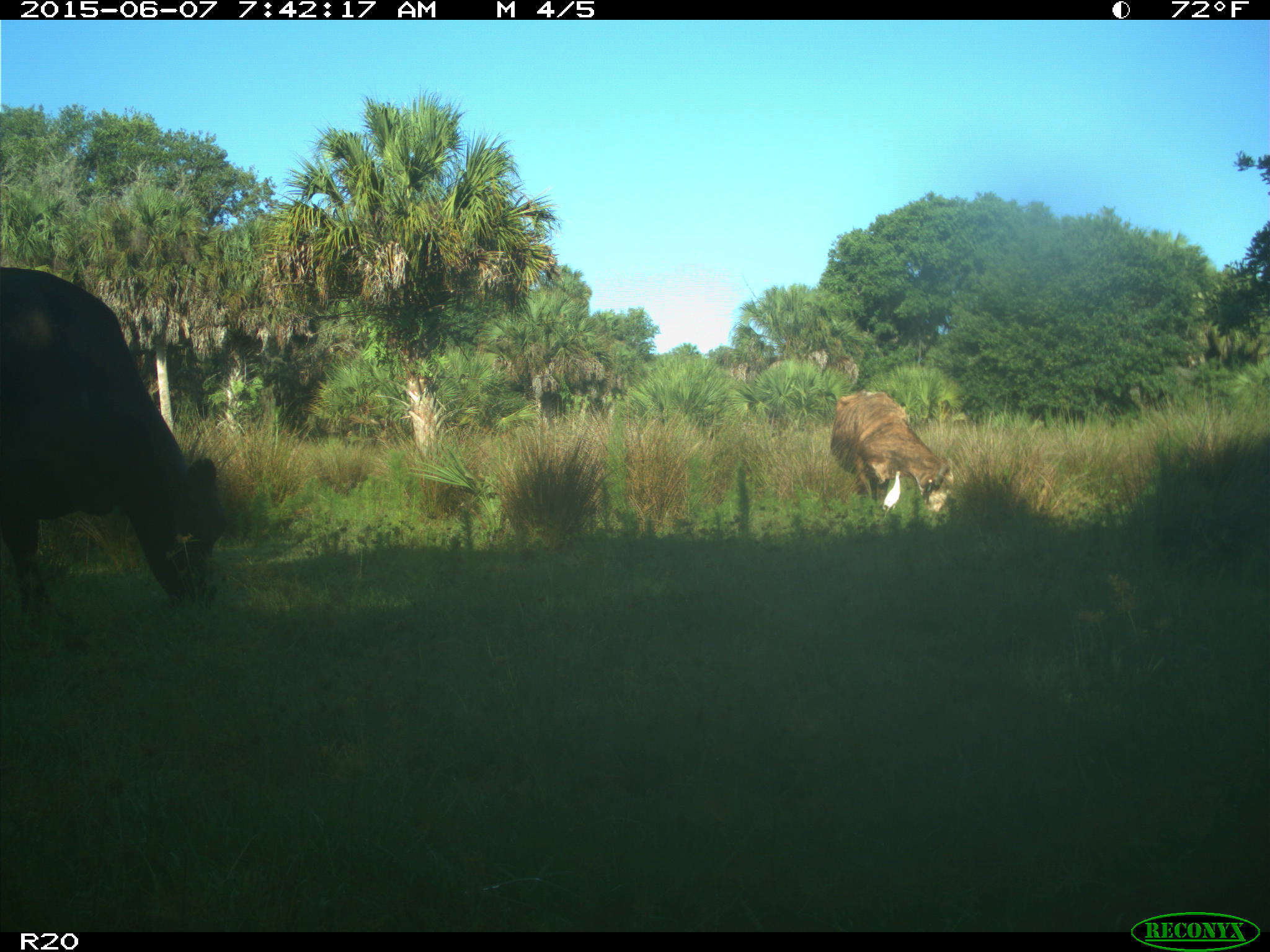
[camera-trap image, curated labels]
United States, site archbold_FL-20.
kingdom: Animalia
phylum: Chordata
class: Mammalia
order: Artiodactyla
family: Bovidae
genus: Bos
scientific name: Bos taurus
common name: domestic cow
Bos taurus (domestic cow).